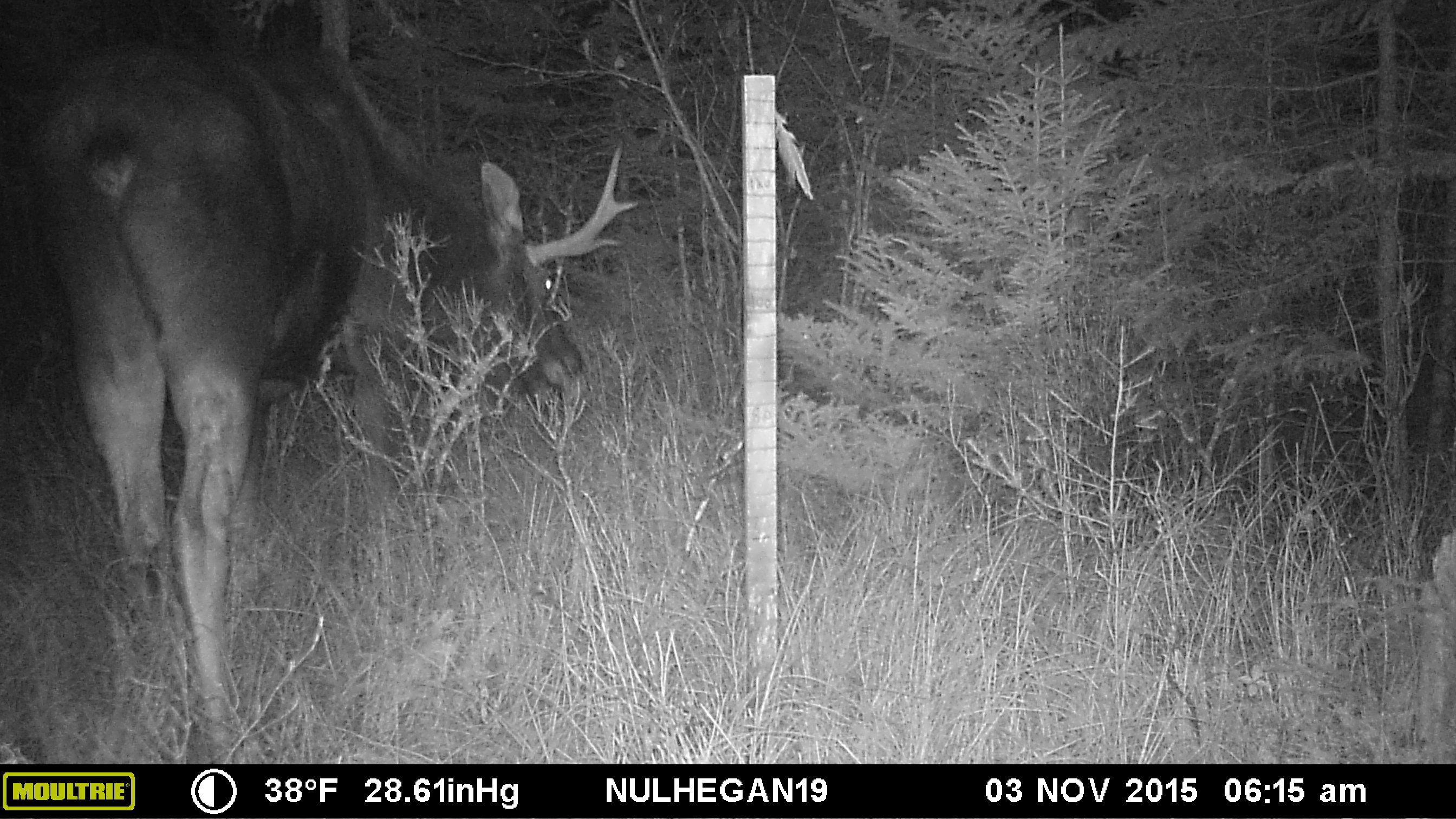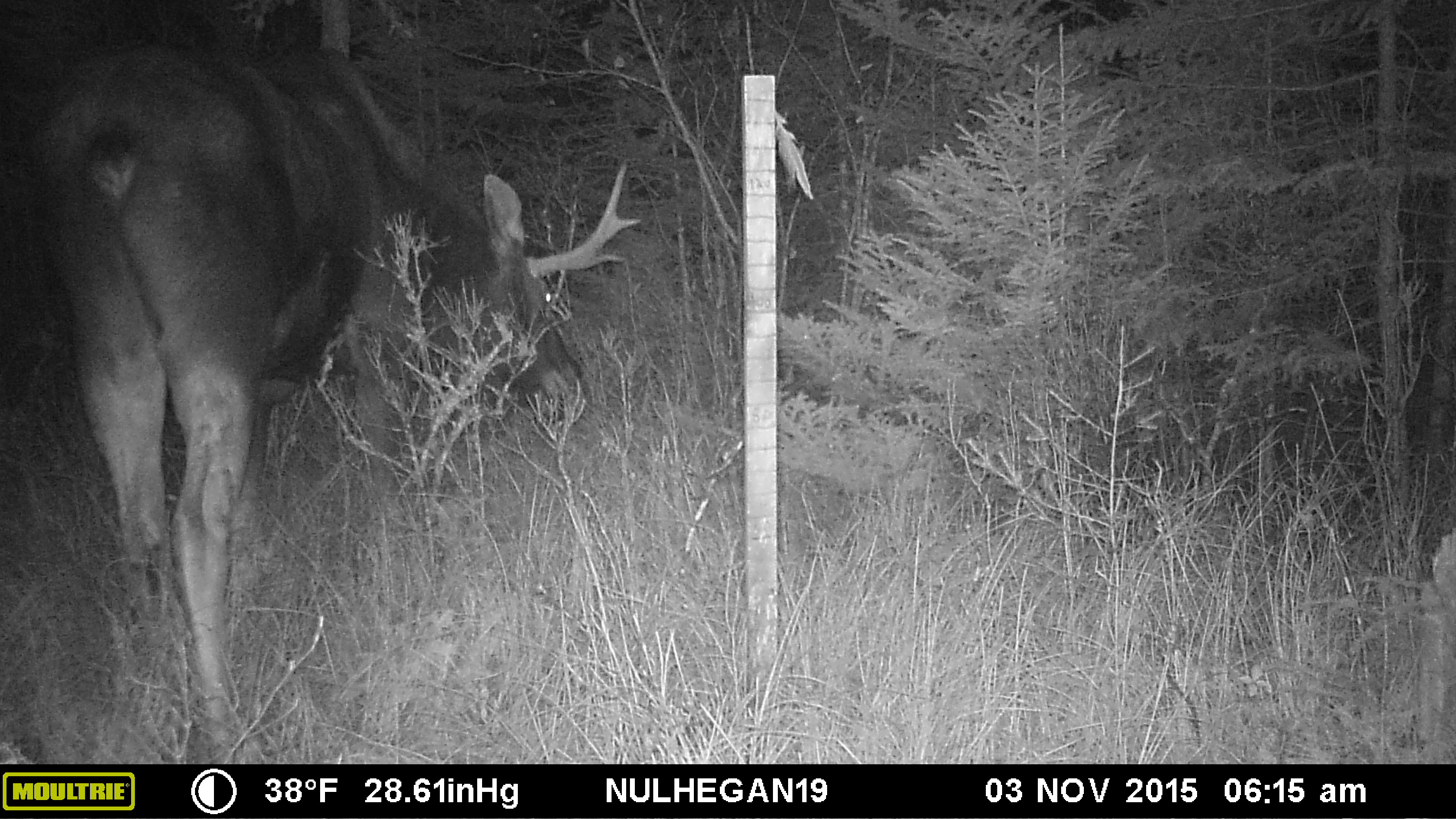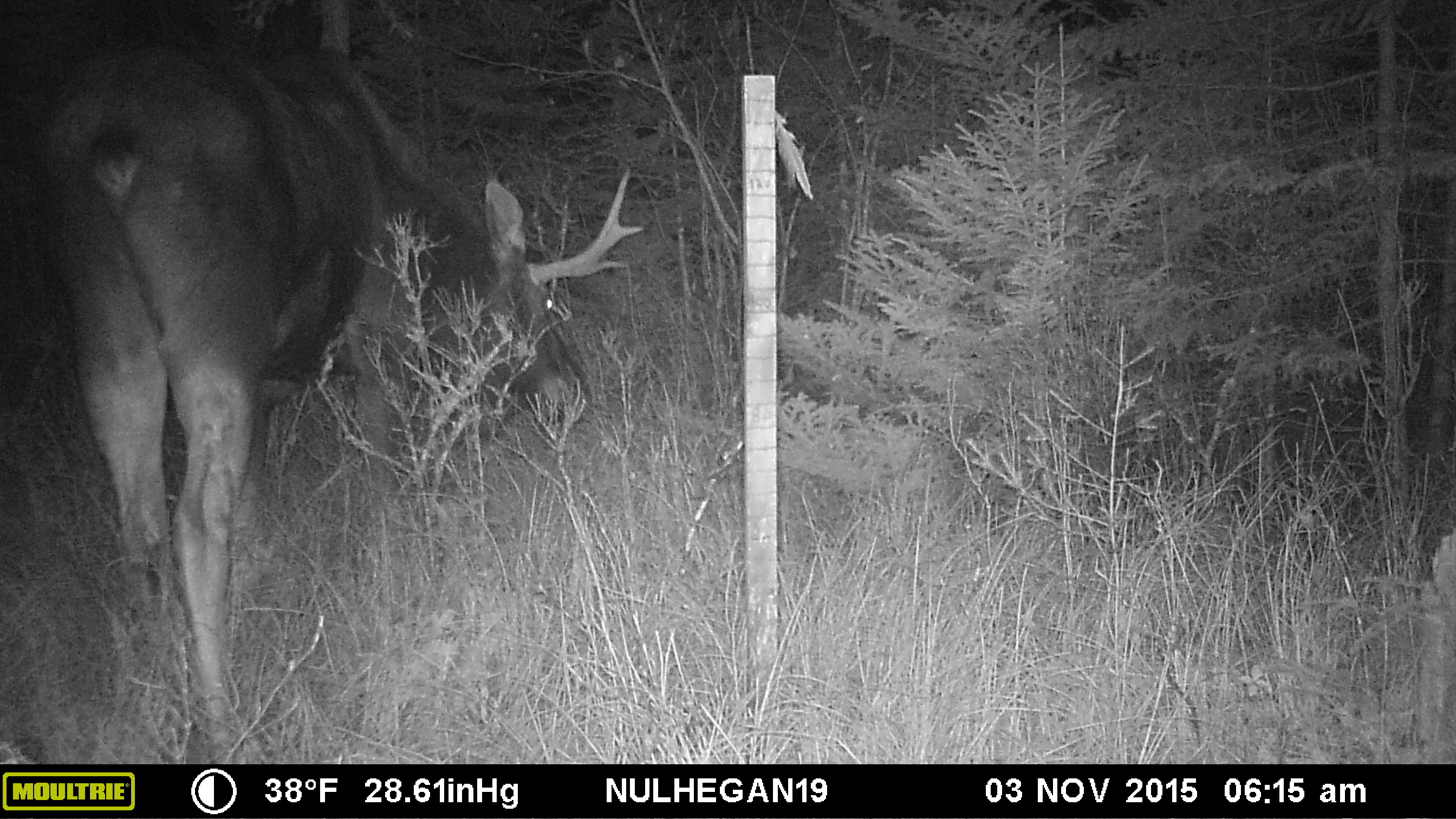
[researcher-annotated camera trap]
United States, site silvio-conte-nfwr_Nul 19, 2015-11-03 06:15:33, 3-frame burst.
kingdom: Animalia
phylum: Chordata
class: Mammalia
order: Artiodactyla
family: Cervidae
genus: Alces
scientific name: Alces alces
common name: moose